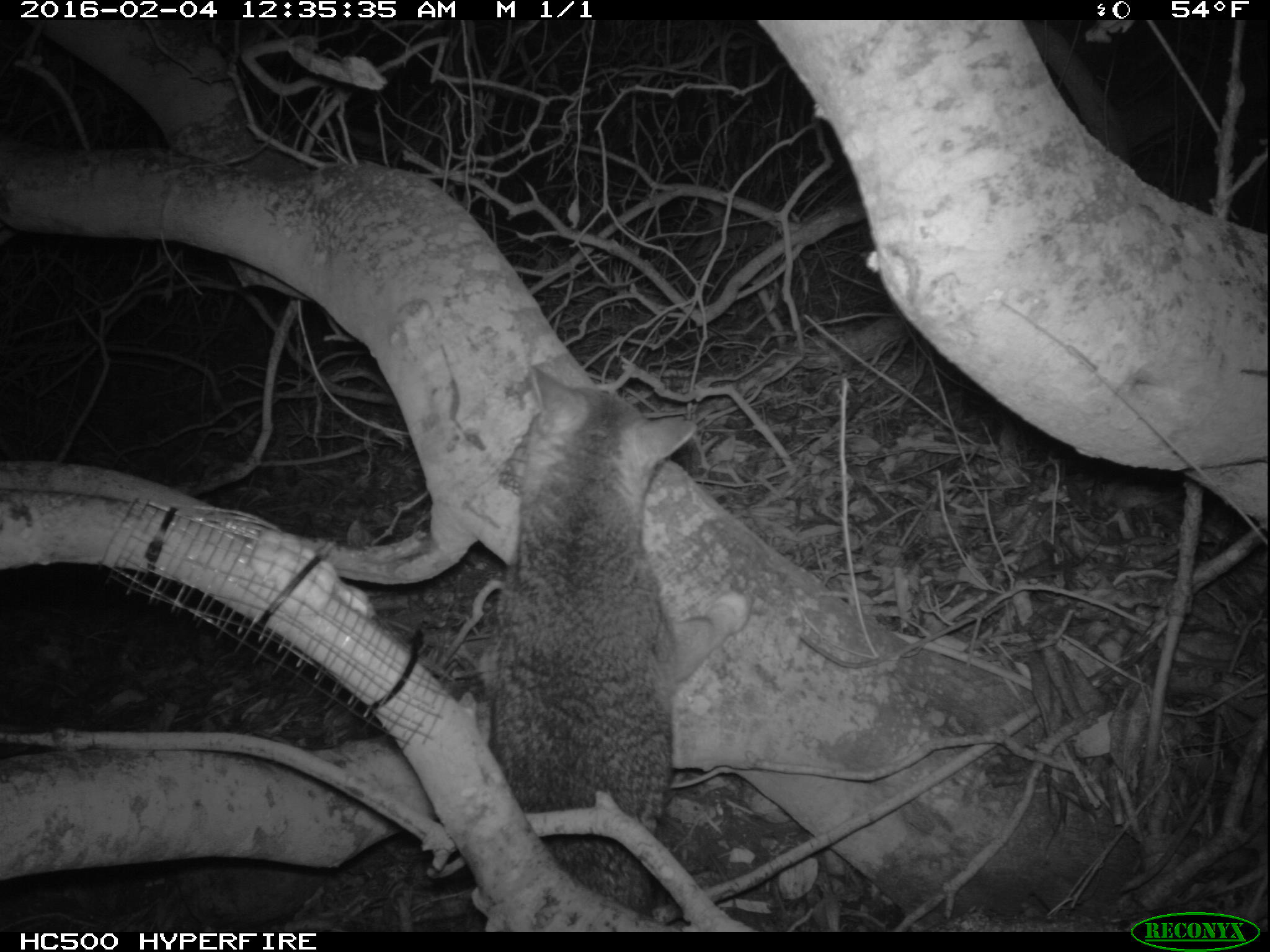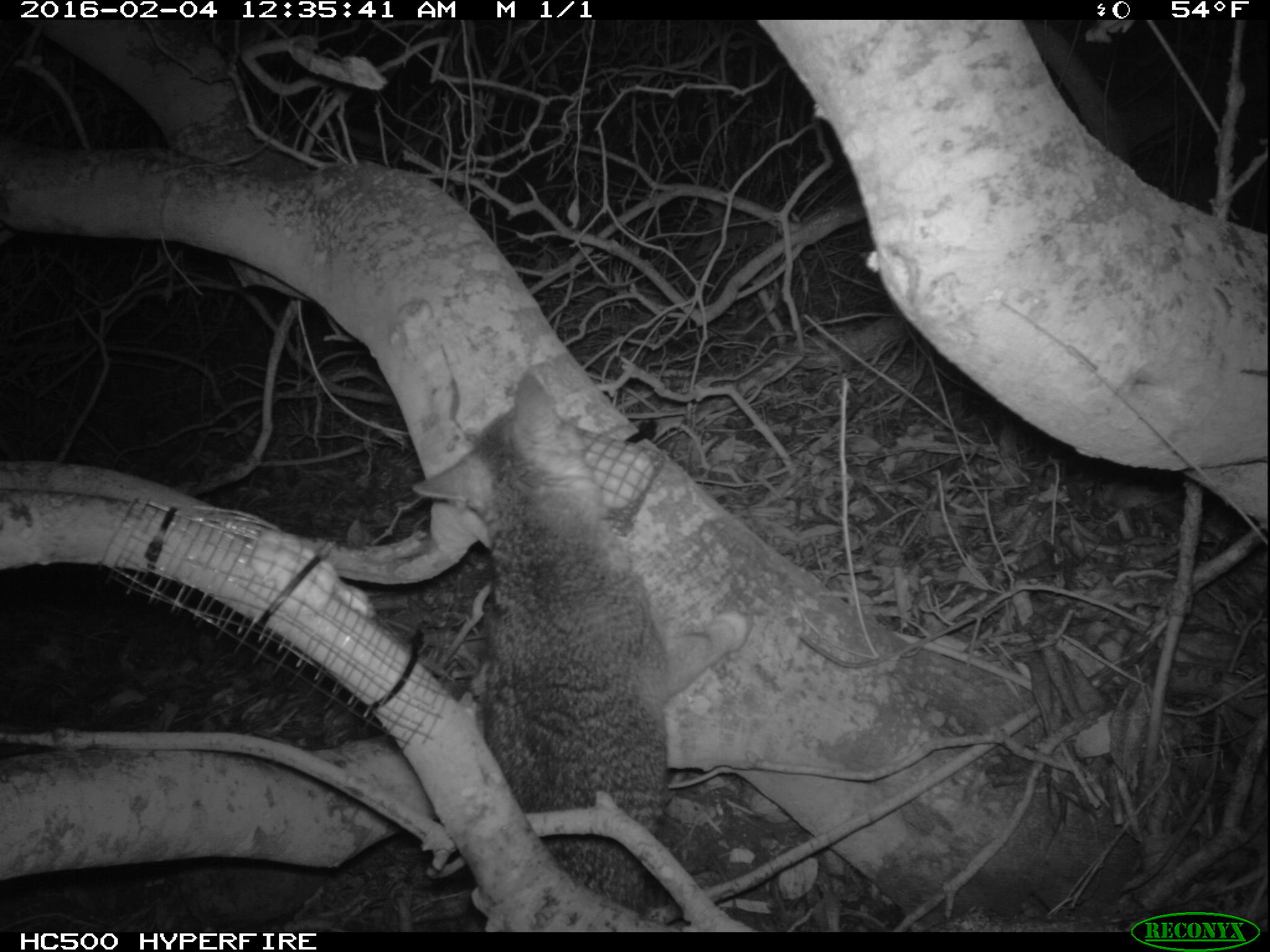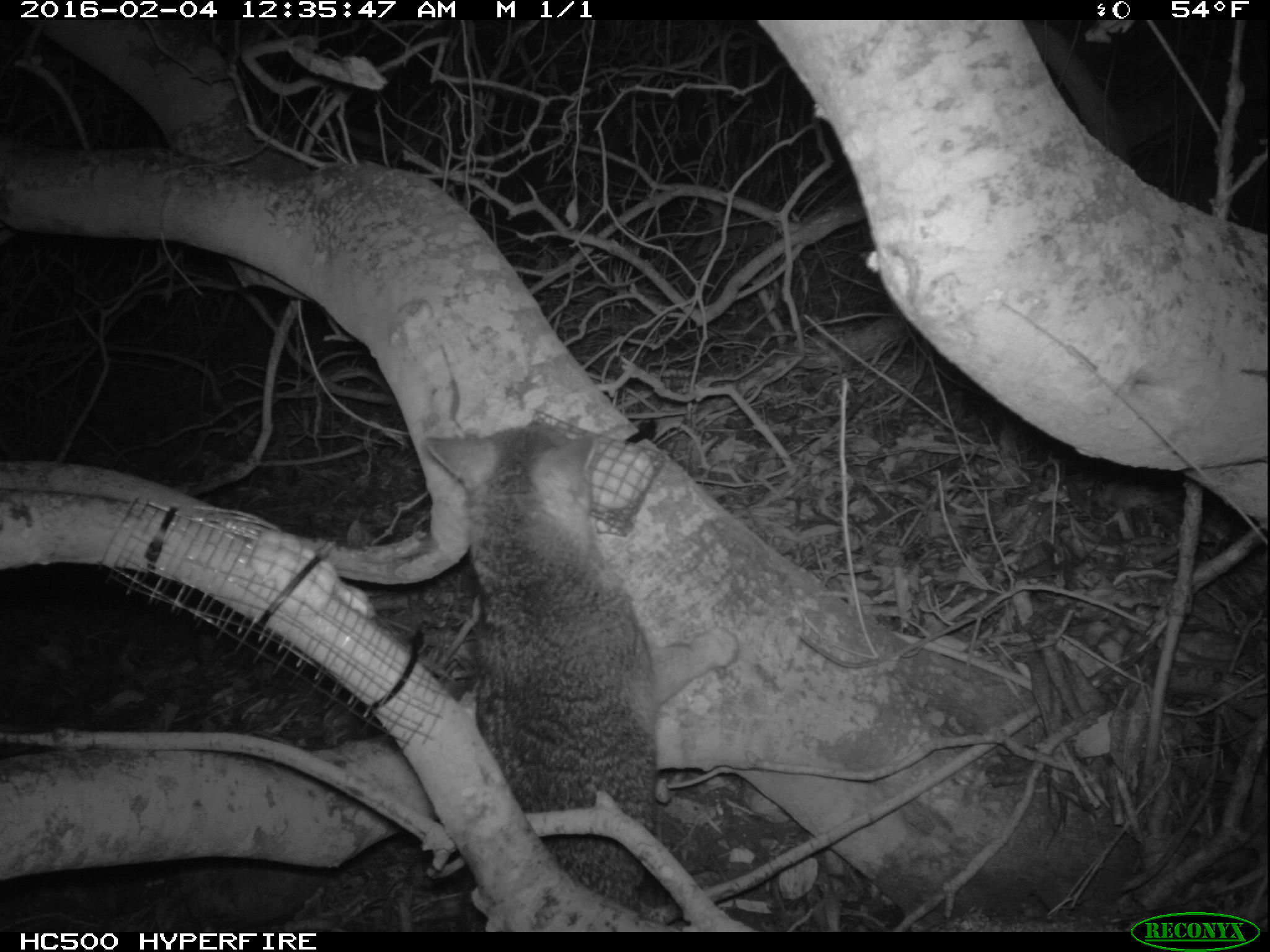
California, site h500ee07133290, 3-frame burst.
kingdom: Animalia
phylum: Chordata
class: Mammalia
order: Carnivora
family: Canidae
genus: Urocyon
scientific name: Urocyon littoralis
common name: island fox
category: fox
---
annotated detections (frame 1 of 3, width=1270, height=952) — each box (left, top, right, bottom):
fox: (463, 366, 749, 933)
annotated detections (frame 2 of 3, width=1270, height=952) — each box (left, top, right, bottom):
fox: (410, 368, 748, 927)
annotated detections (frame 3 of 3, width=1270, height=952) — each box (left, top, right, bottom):
fox: (339, 421, 657, 931)